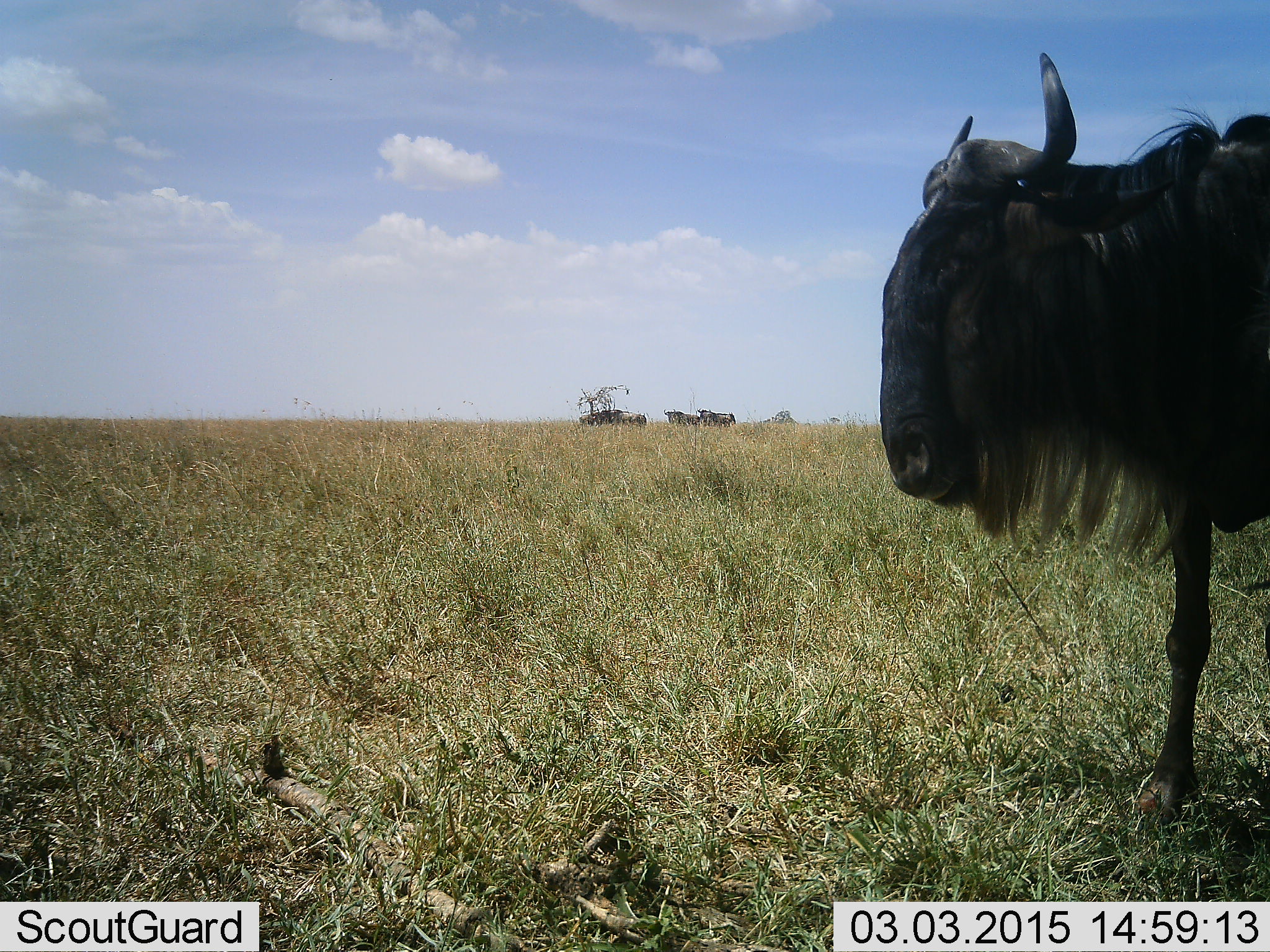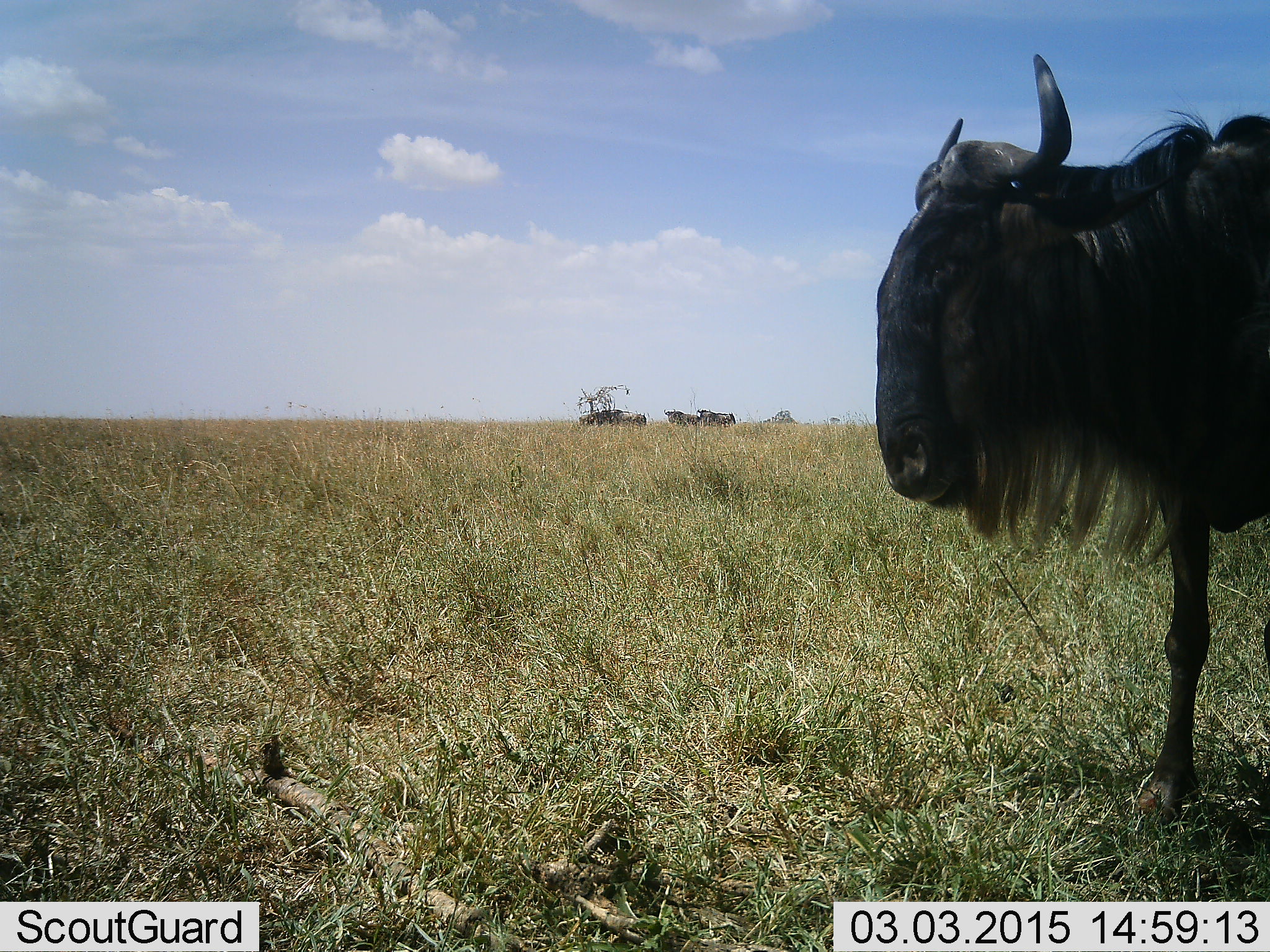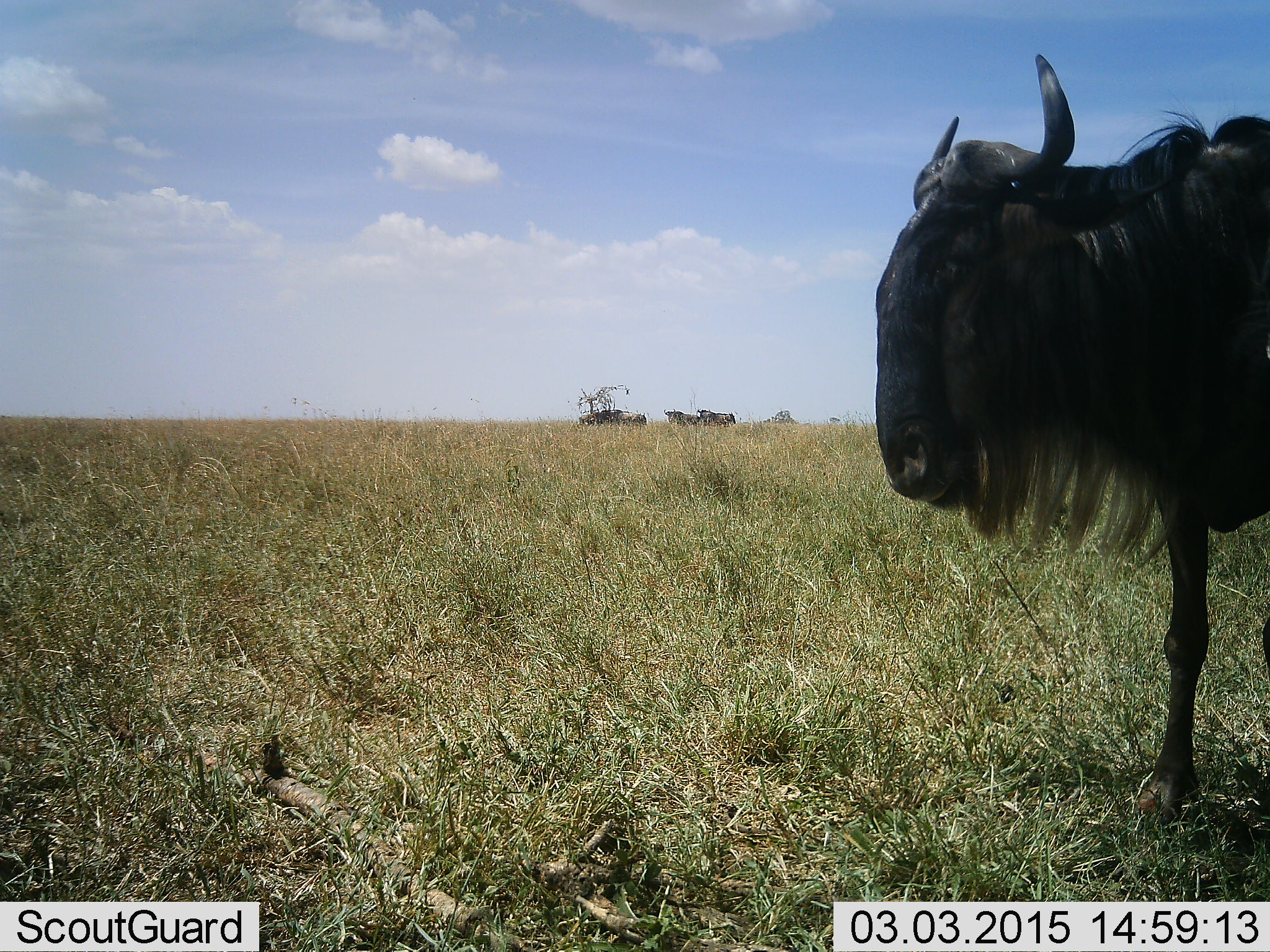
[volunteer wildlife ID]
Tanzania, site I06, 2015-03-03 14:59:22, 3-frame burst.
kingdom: Animalia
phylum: Chordata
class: Mammalia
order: Artiodactyla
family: Bovidae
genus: Connochaetes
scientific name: Connochaetes taurinus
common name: blue wildebeest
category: wildebeest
Wildebeest (blue wildebeest) (Connochaetes taurinus), count 4. Behavior (volunteer vote fractions): standing 90%, resting 0%, moving 10%, interacting 0%. Young present (vote fraction): 0%. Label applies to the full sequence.